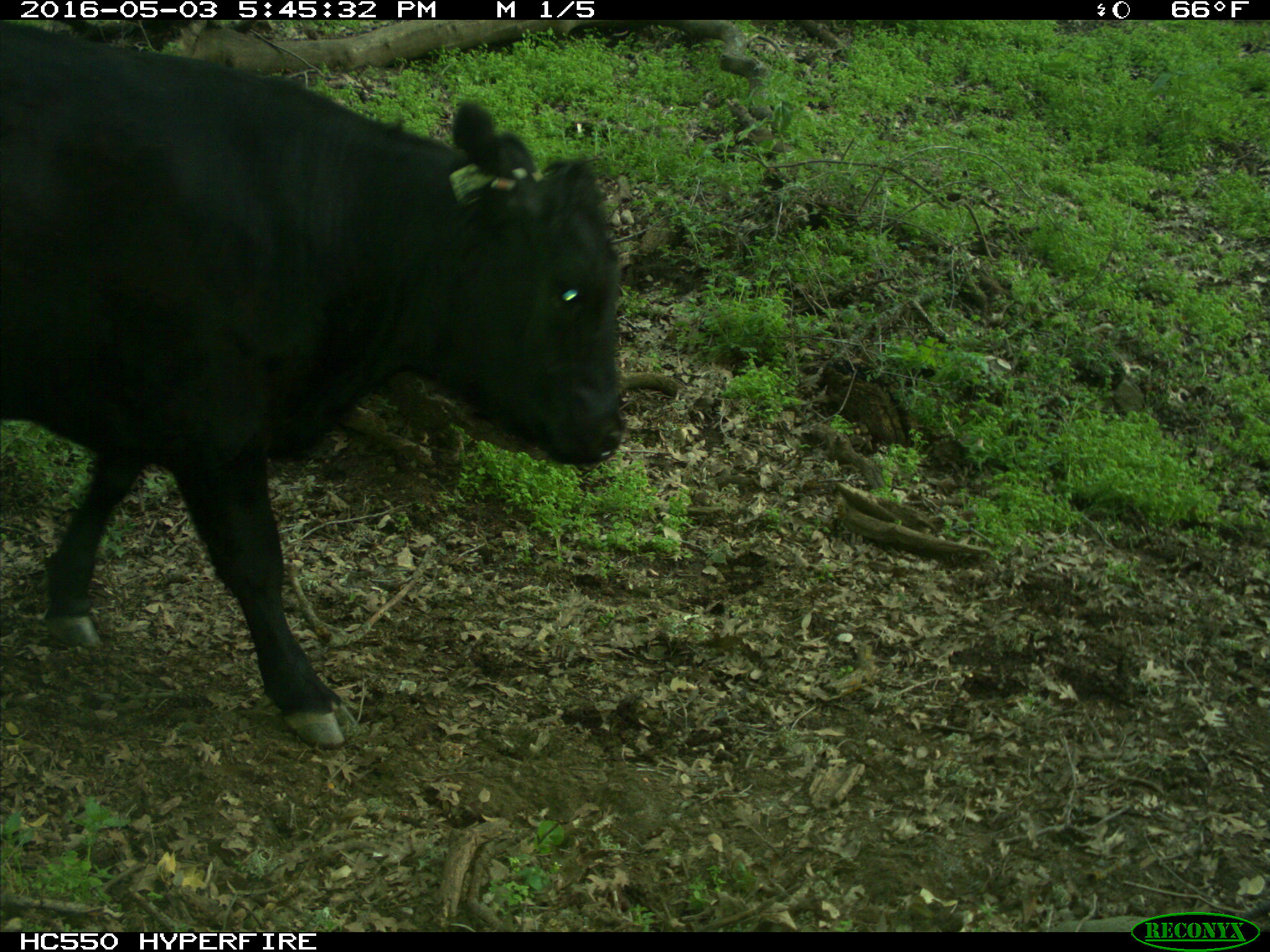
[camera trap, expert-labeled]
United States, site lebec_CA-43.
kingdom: Animalia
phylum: Chordata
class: Mammalia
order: Artiodactyla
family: Bovidae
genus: Bos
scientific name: Bos taurus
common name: domestic cow